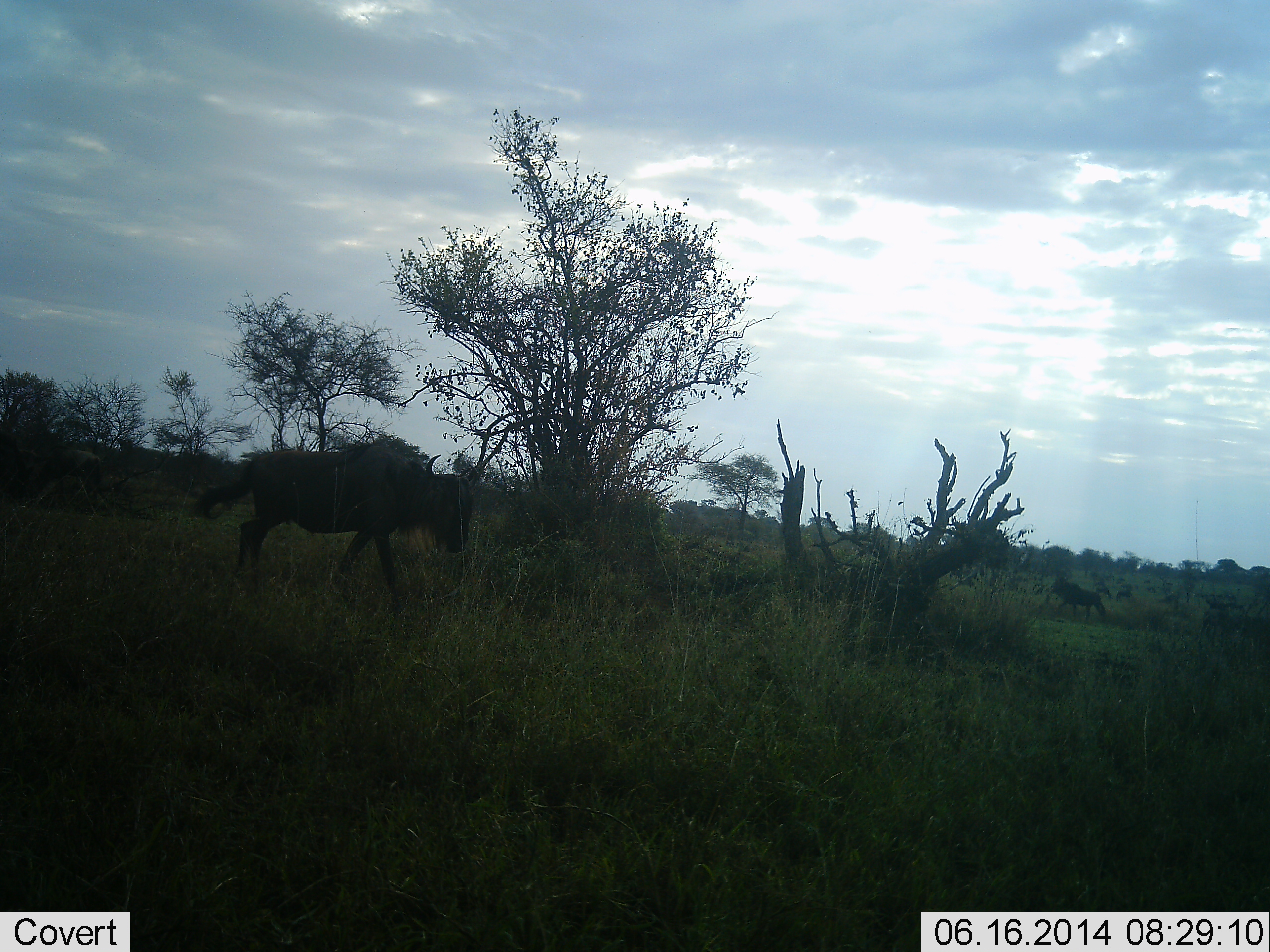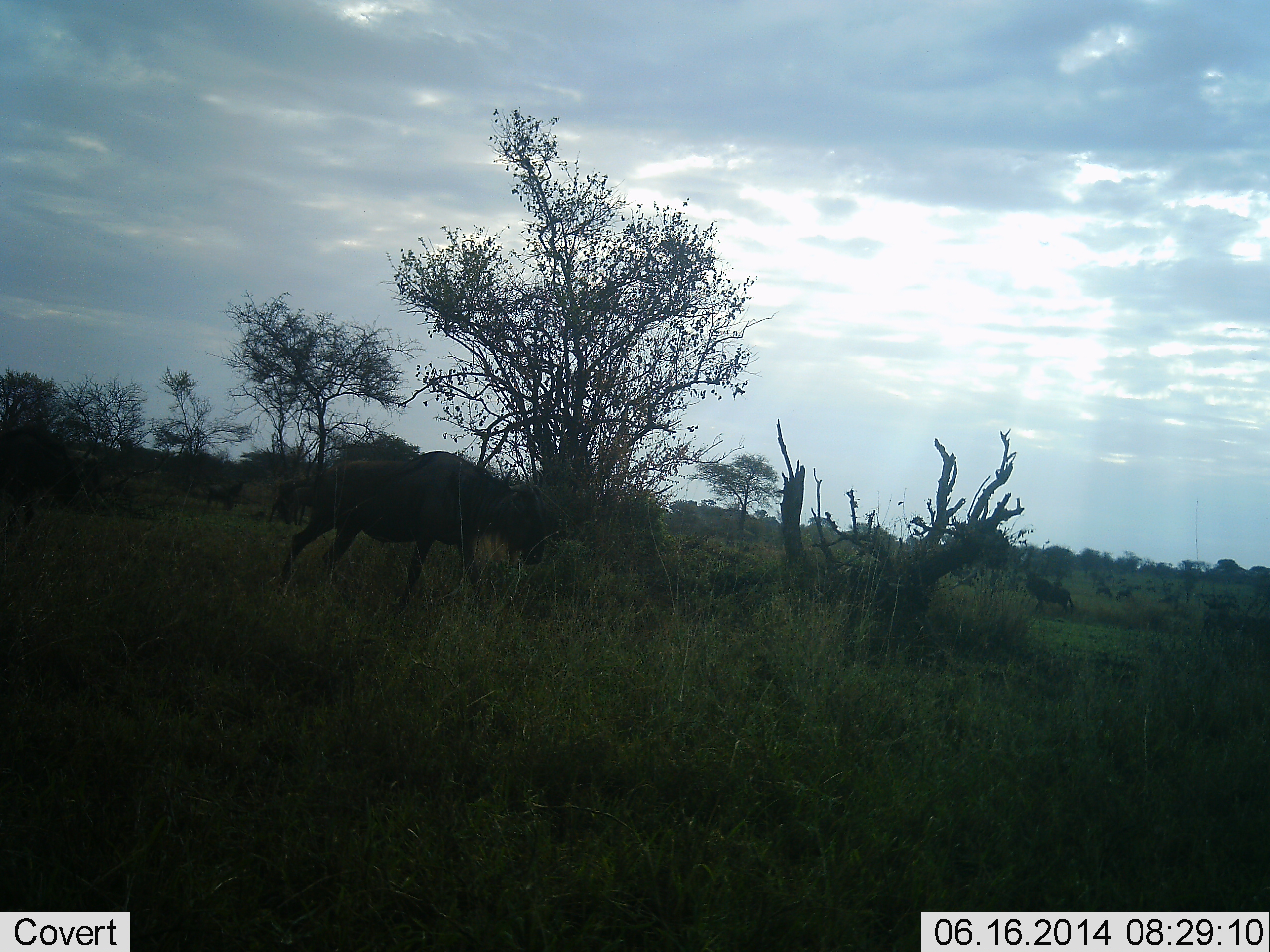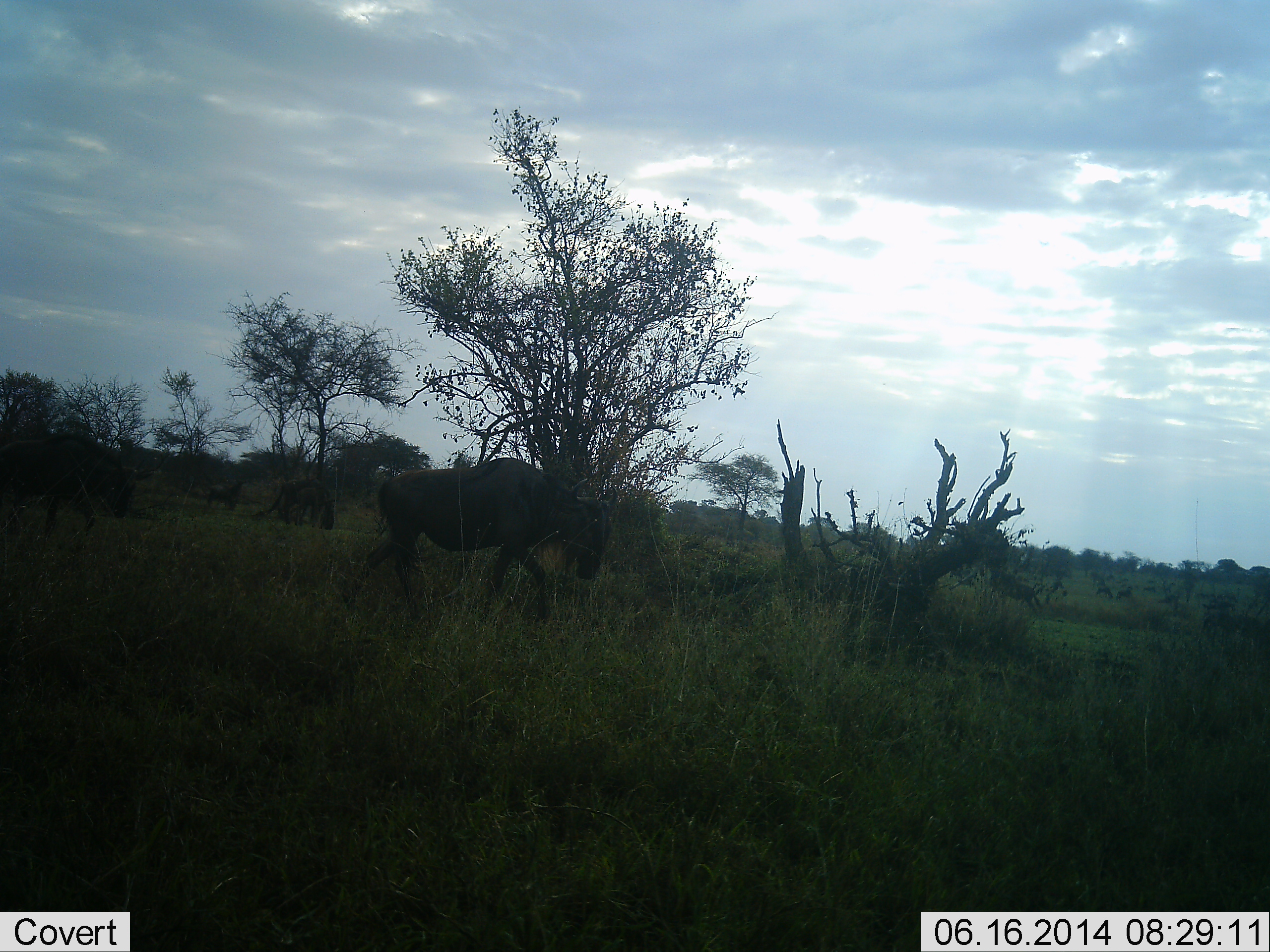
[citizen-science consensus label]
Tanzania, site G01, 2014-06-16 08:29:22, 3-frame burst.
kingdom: Animalia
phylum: Chordata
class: Mammalia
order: Artiodactyla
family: Bovidae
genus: Connochaetes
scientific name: Connochaetes taurinus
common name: blue wildebeest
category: wildebeest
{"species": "wildebeest (blue wildebeest) (Connochaetes taurinus)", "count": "3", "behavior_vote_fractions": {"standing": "10%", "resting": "0%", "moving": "80%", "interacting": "0%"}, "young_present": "10%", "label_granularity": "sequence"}